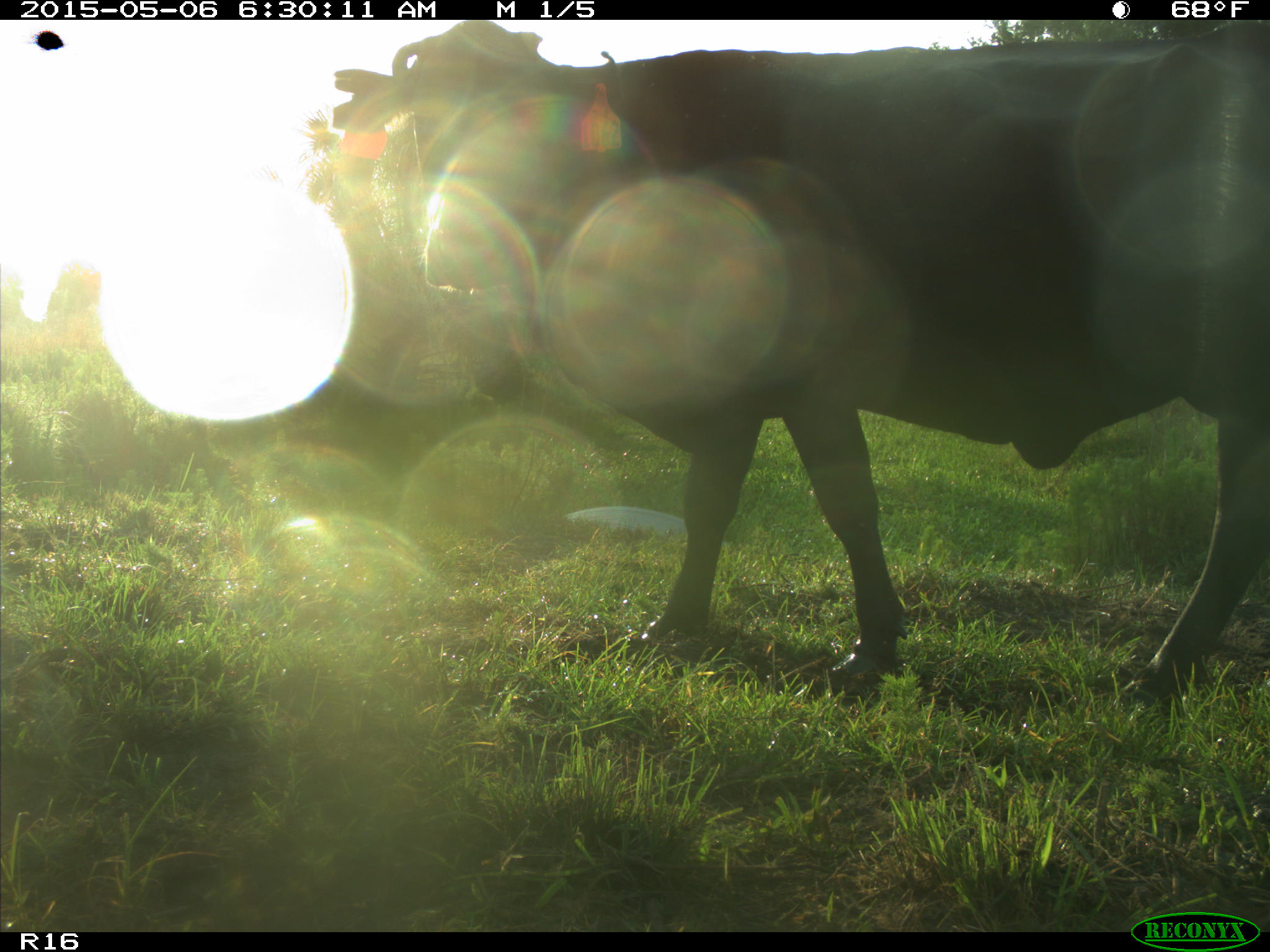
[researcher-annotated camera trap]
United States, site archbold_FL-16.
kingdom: Animalia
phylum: Chordata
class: Mammalia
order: Artiodactyla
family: Bovidae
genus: Bos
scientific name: Bos taurus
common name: domestic cow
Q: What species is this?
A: Bos taurus (domestic cow).